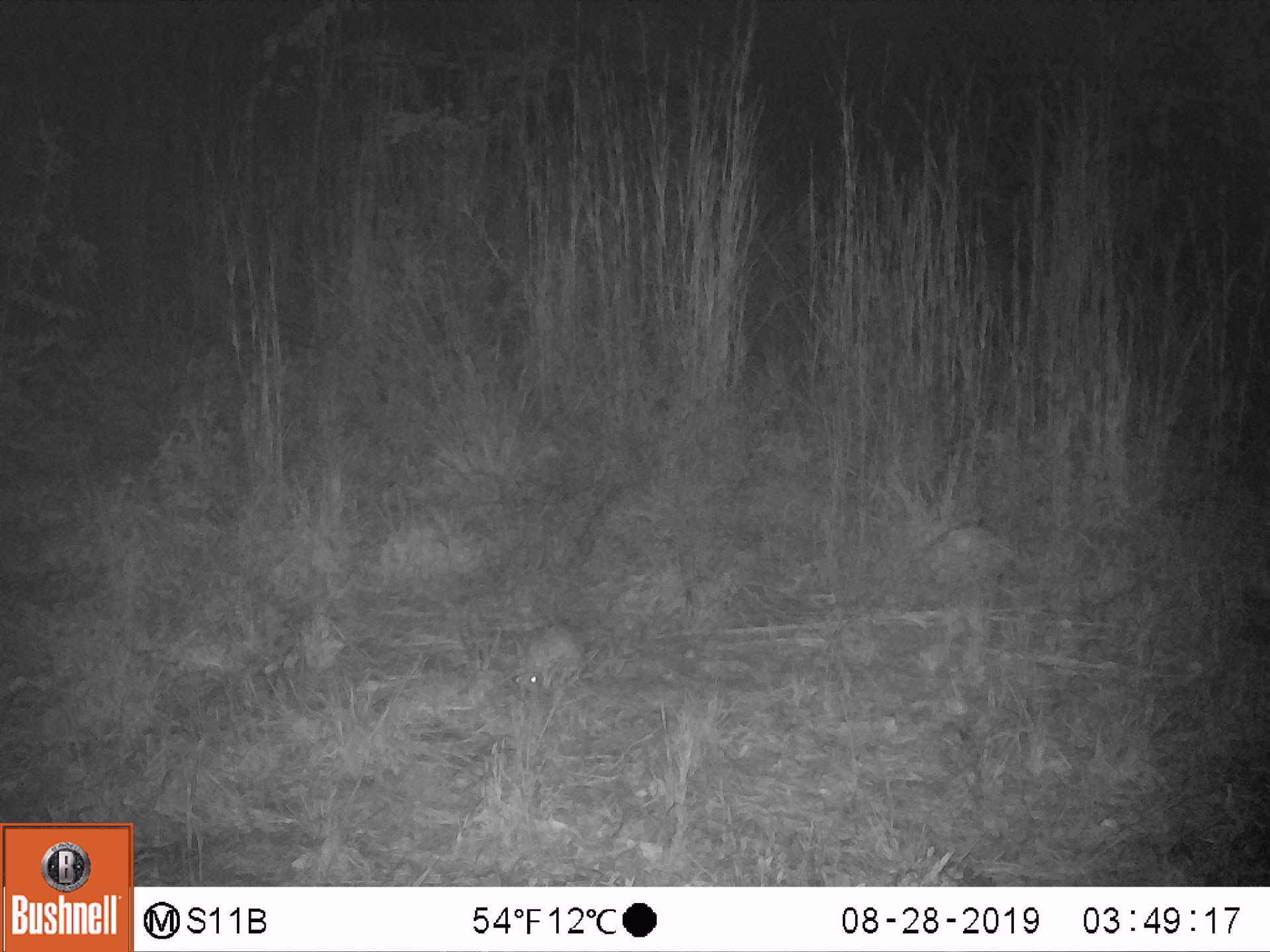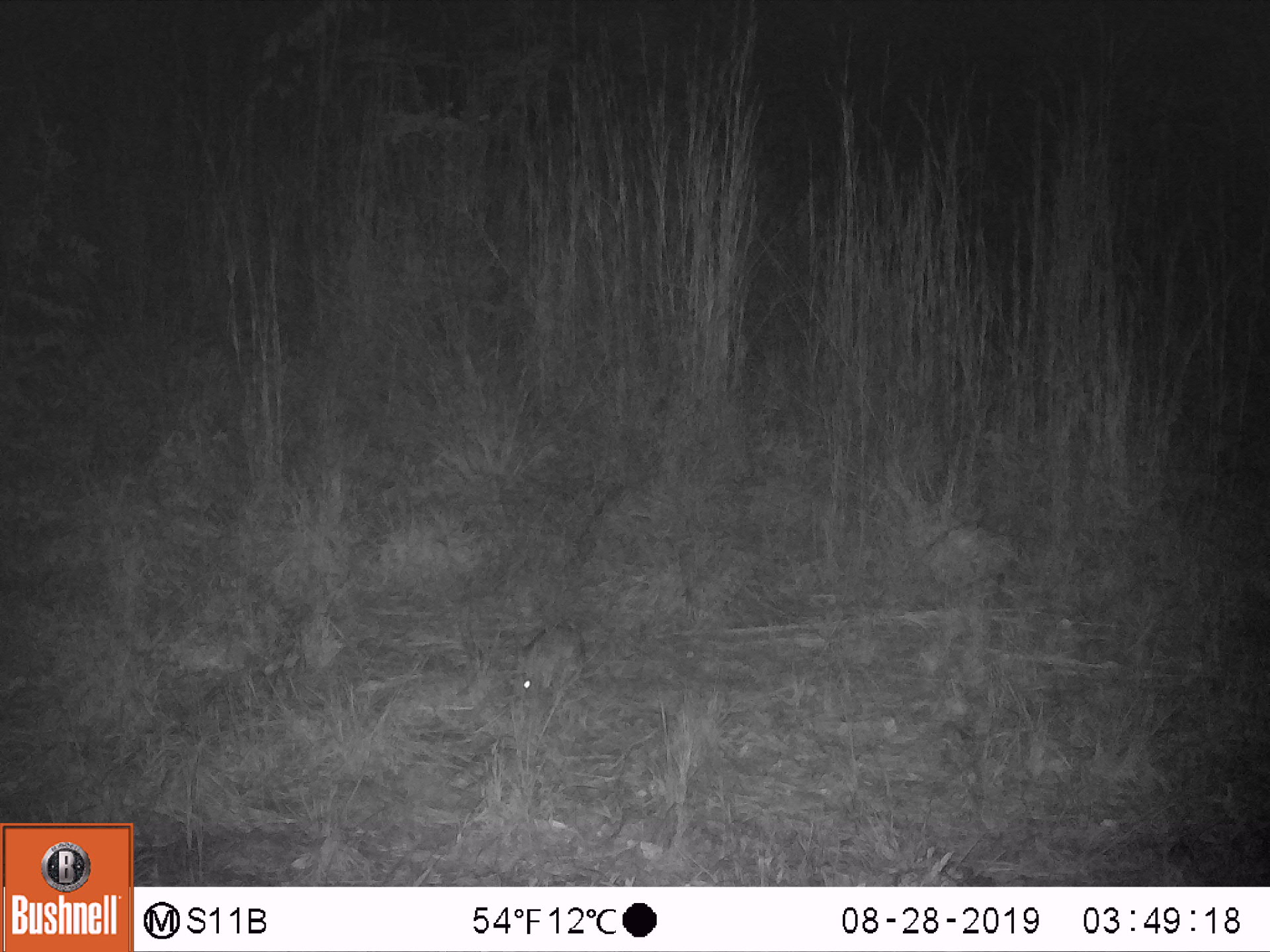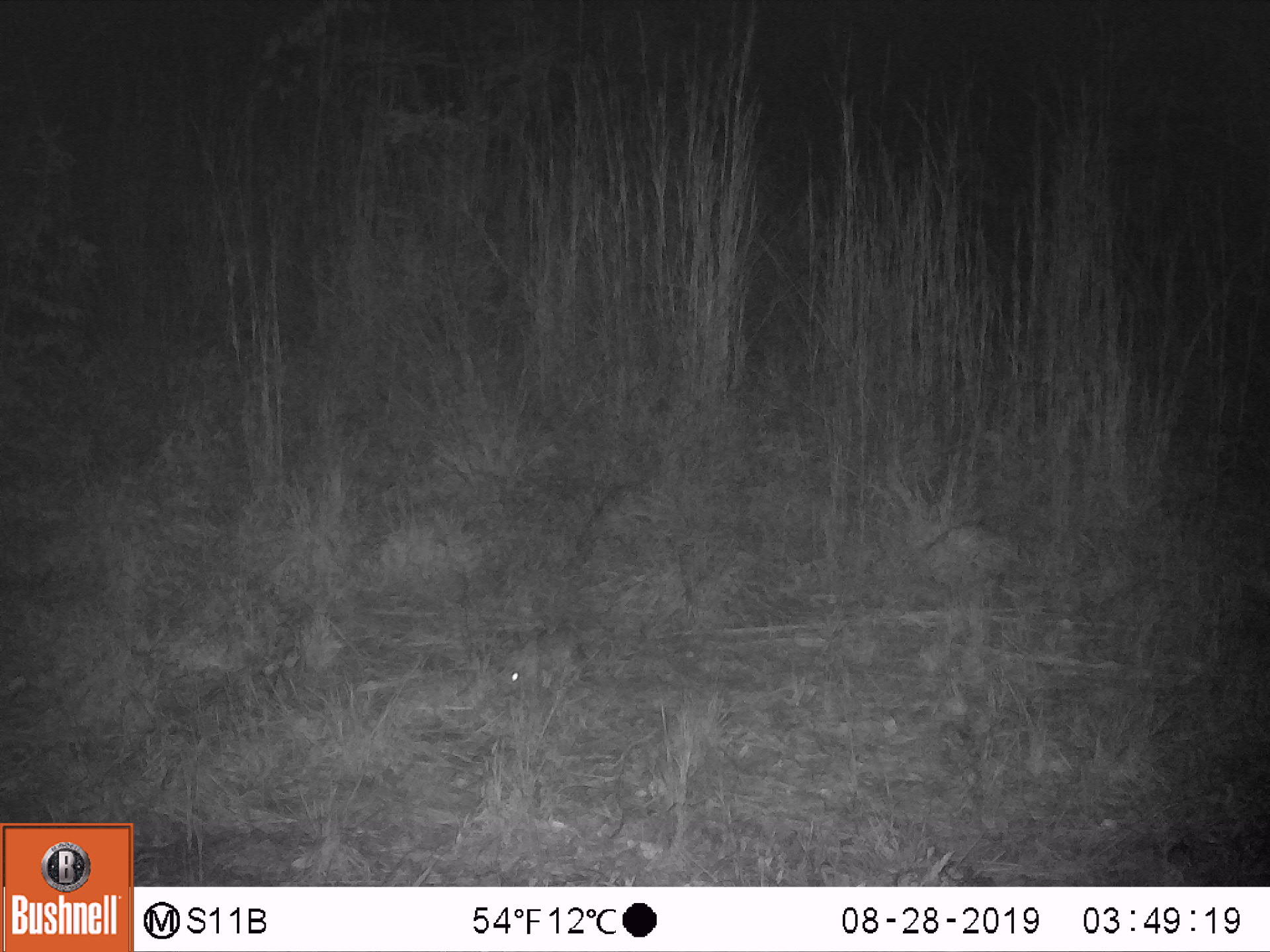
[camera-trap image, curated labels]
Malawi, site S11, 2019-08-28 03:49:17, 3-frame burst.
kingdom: Animalia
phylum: Chordata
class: Mammalia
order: Lagomorpha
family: Leporidae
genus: Lepus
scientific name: Lepus saxatilis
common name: scrub hare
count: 1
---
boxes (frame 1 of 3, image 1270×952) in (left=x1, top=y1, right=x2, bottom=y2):
scrub hare: (left=501, top=620, right=589, bottom=704)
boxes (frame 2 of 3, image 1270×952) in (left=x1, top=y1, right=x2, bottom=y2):
scrub hare: (left=503, top=616, right=588, bottom=704)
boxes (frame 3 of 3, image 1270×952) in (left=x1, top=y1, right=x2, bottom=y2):
scrub hare: (left=494, top=620, right=587, bottom=698)